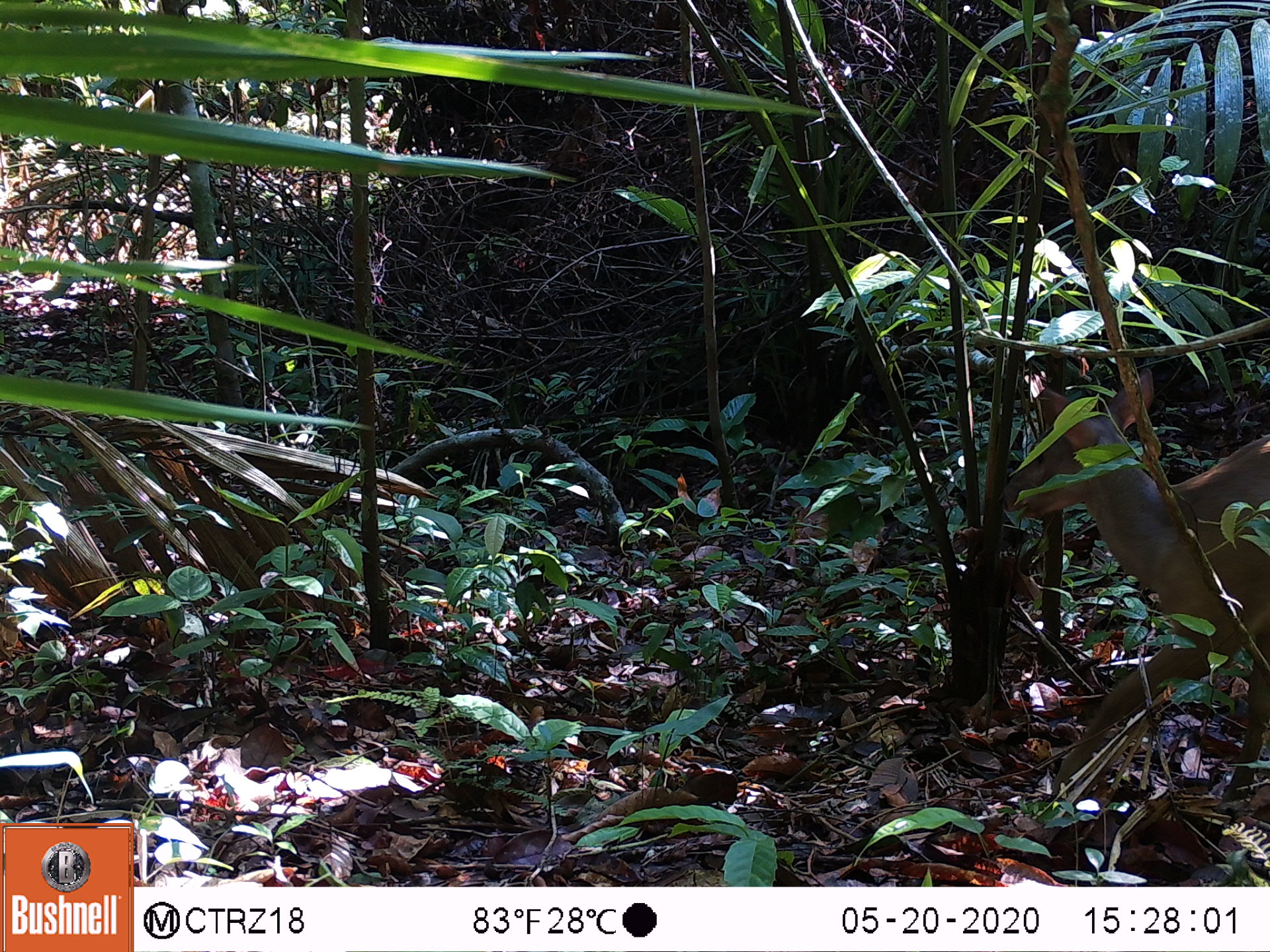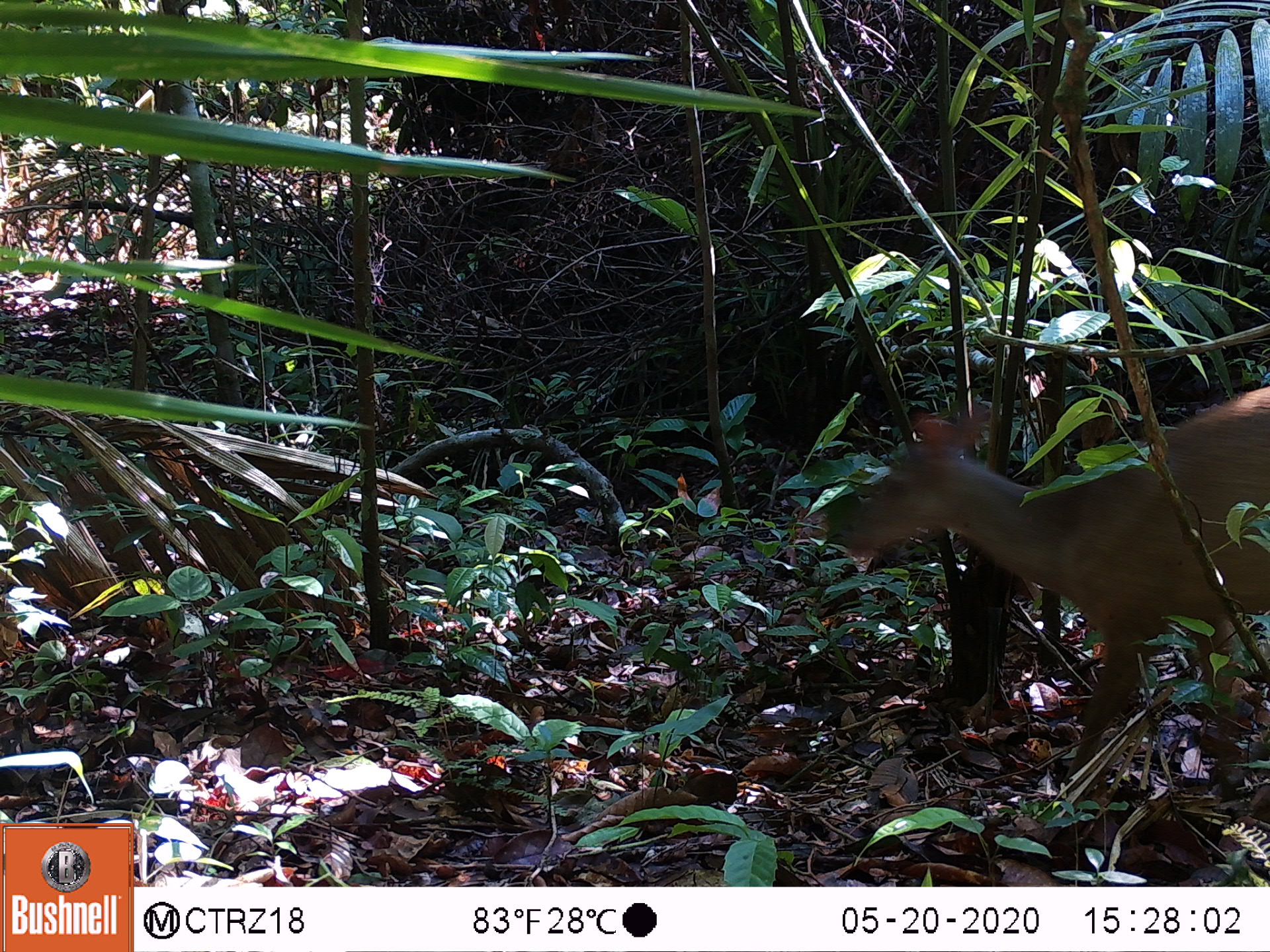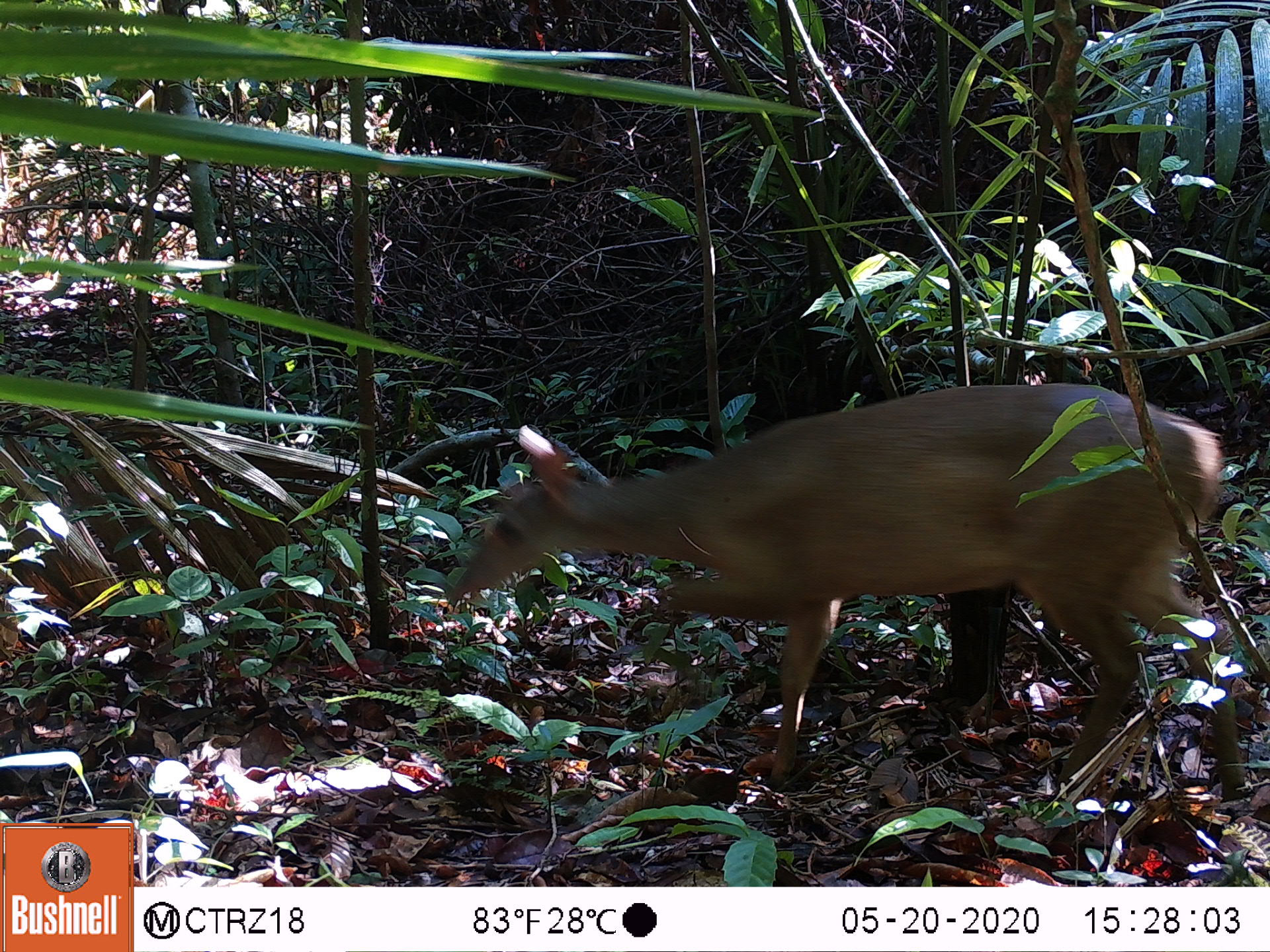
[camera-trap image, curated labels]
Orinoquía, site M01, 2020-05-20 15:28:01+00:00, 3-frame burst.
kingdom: Animalia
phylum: Chordata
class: Mammalia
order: Artiodactyla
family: Cervidae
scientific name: Cervidae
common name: deer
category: unknown cervid